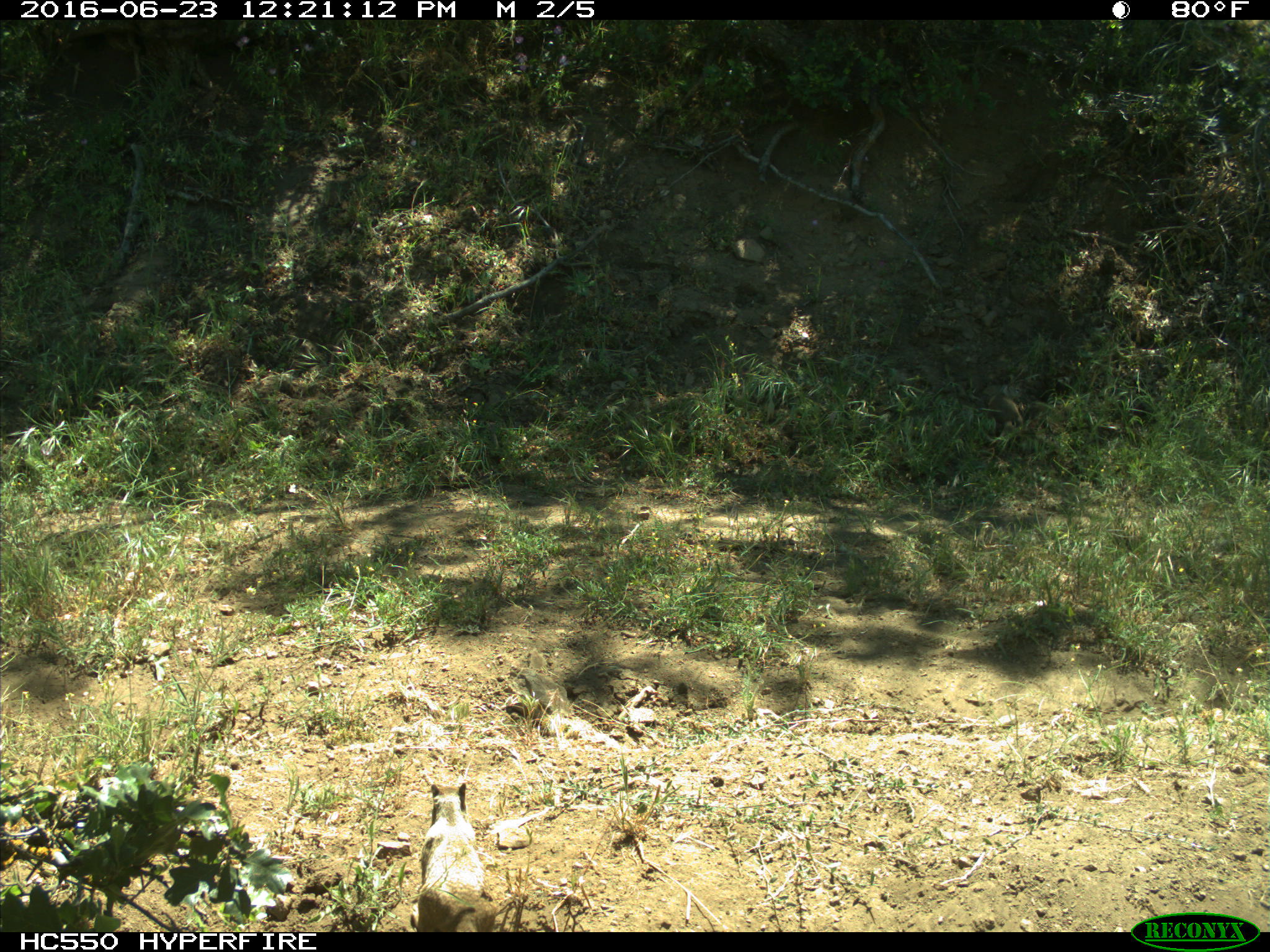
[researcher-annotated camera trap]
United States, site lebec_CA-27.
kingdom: Animalia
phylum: Chordata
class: Mammalia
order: Rodentia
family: Sciuridae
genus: Otospermophilus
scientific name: Otospermophilus beecheyi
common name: california ground squirrel